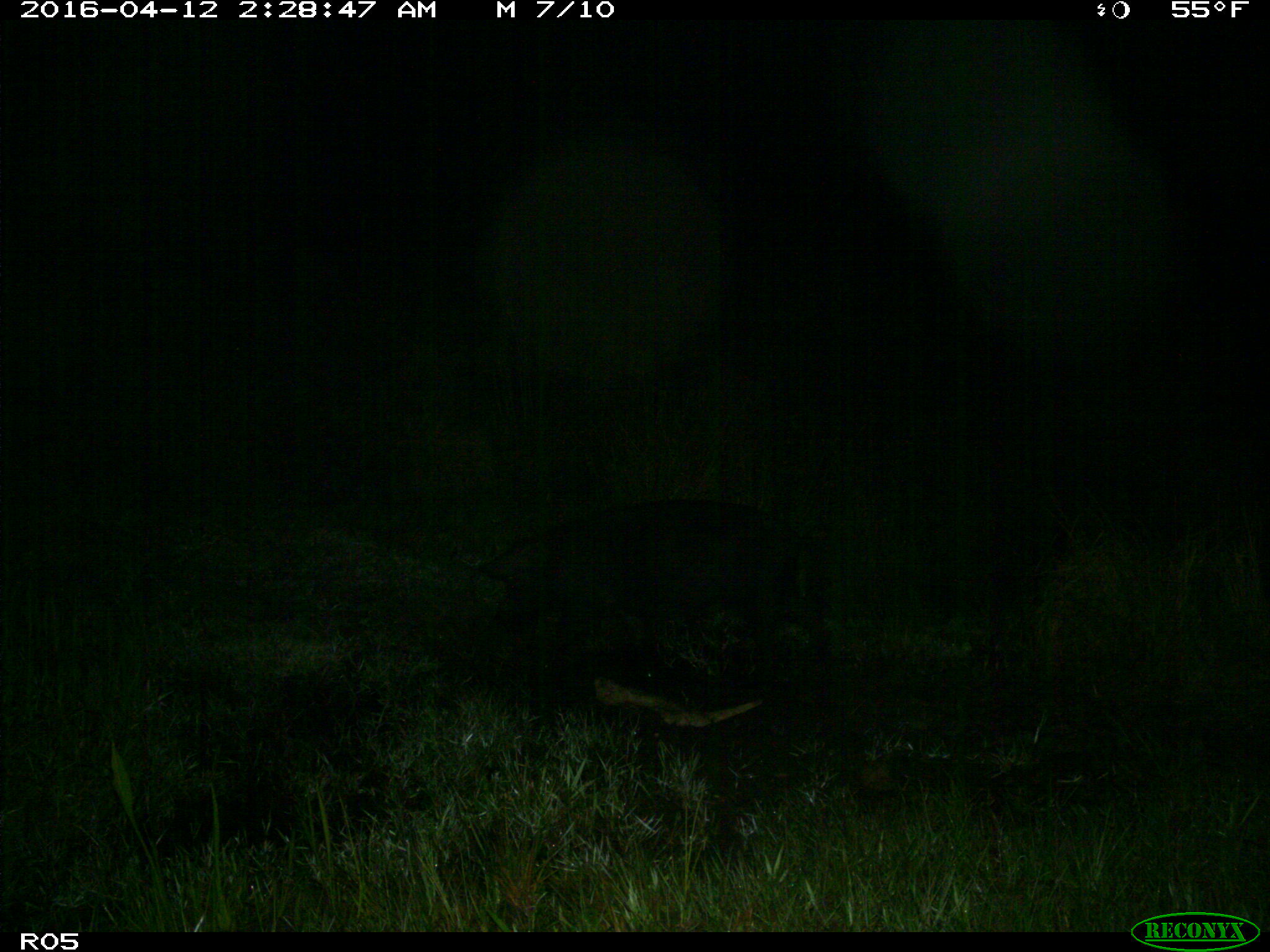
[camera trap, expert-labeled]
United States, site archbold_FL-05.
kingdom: Animalia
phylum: Chordata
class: Mammalia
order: Artiodactyla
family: Suidae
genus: Sus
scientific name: Sus scrofa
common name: wild boar